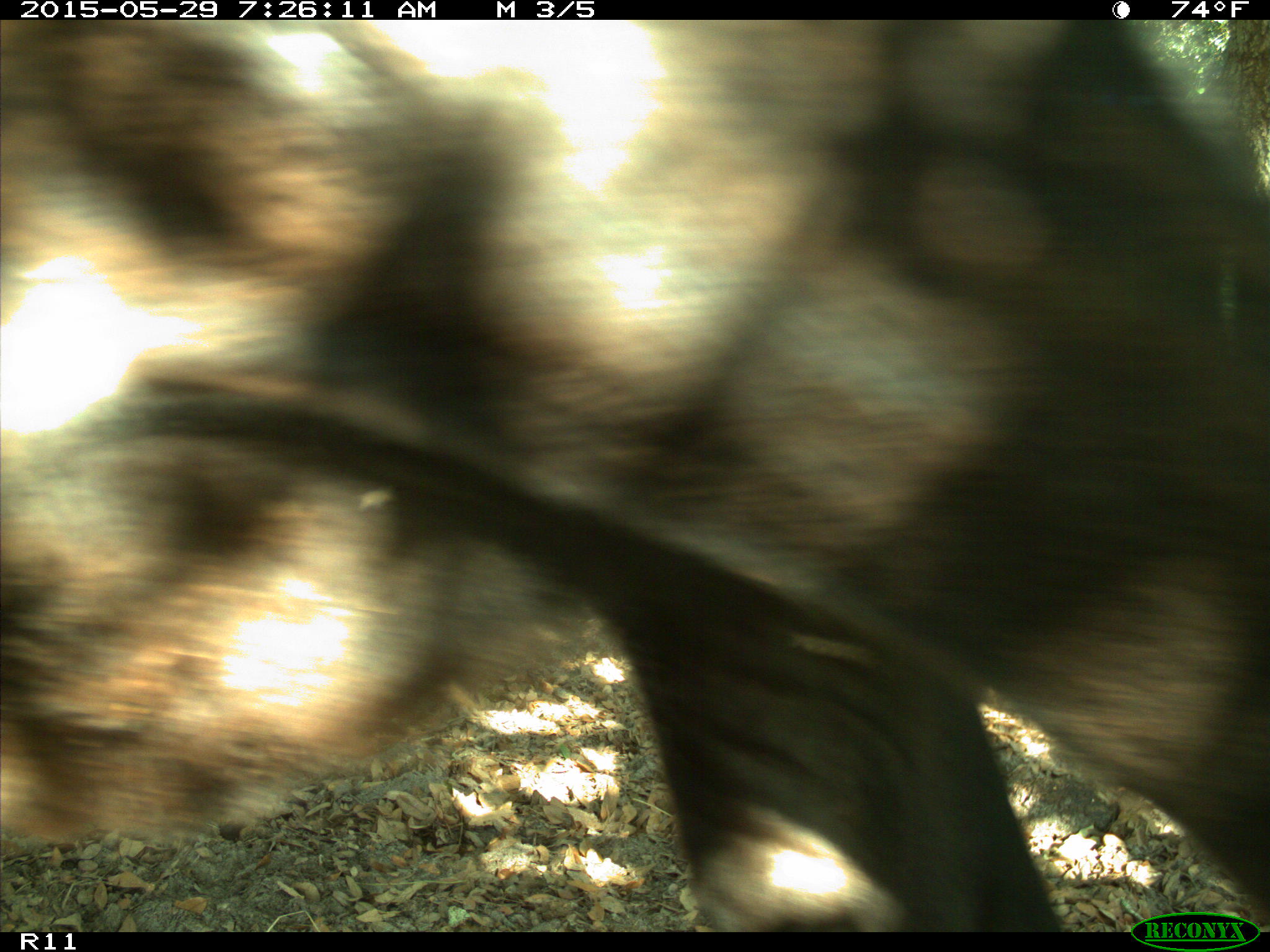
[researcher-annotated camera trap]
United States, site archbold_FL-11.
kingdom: Animalia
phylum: Chordata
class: Mammalia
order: Artiodactyla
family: Bovidae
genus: Bos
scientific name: Bos taurus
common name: domestic cow